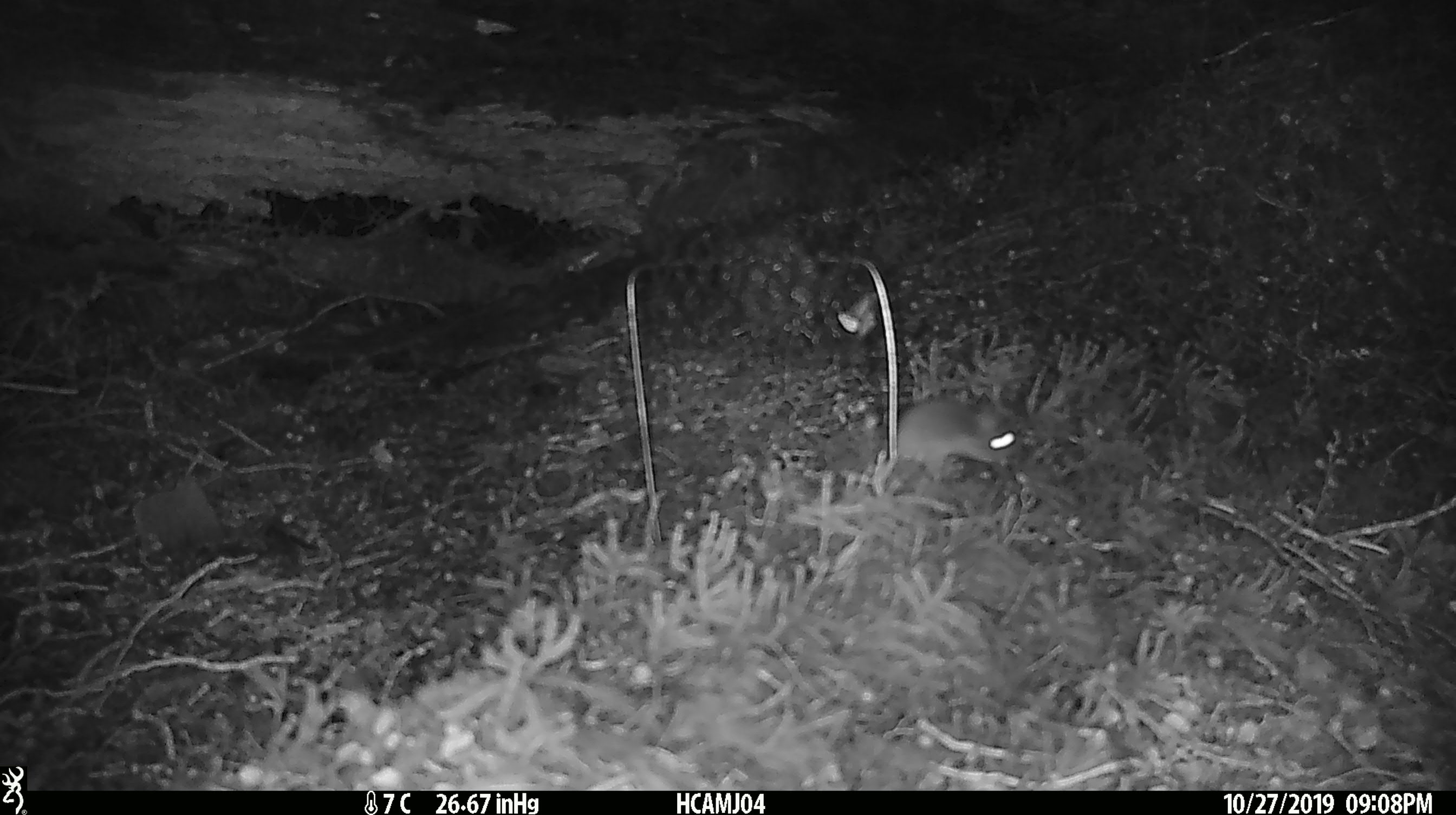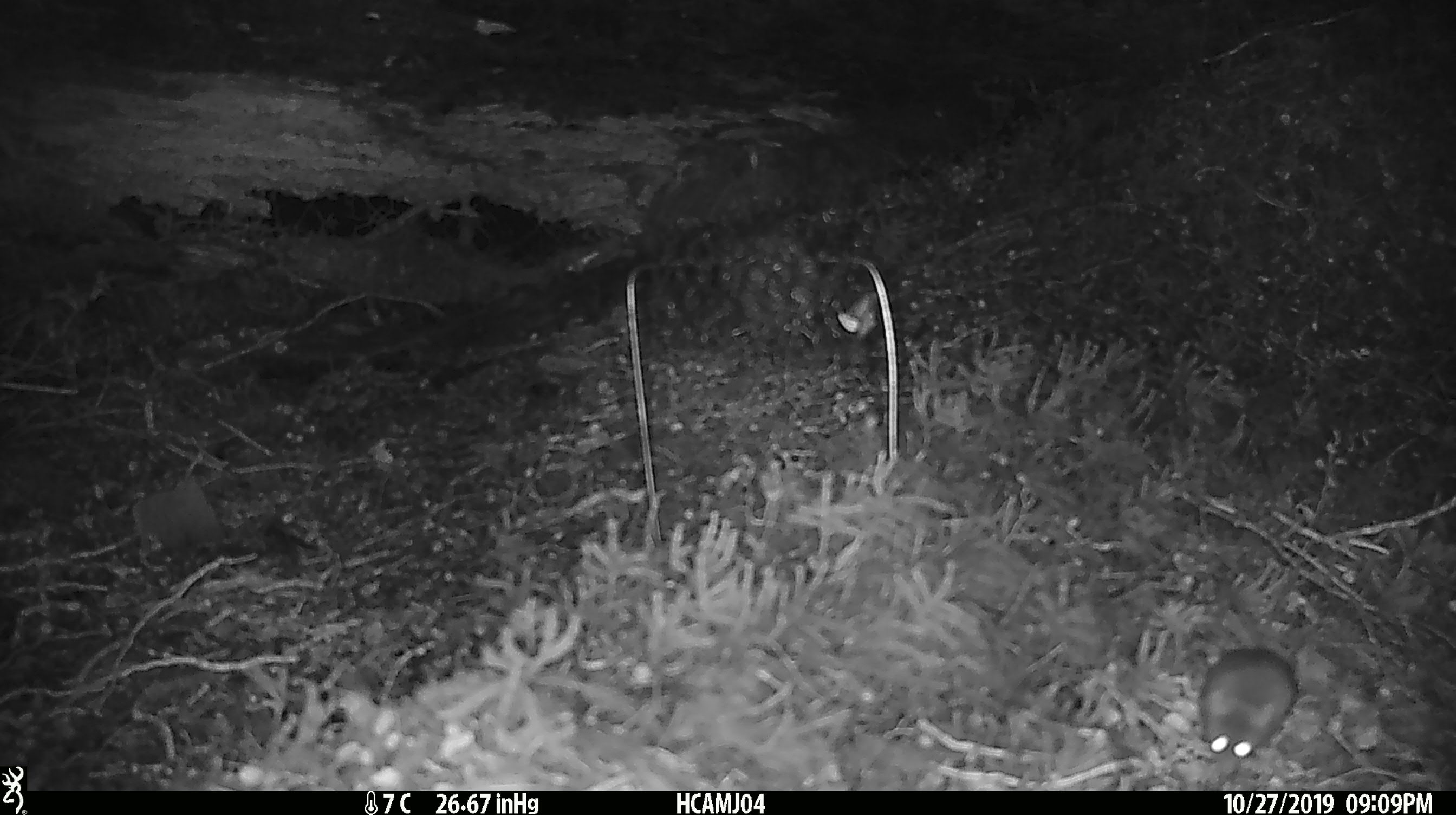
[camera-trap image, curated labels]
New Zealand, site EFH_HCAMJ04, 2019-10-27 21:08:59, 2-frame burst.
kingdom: Animalia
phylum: Chordata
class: Mammalia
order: Rodentia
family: Muridae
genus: Mus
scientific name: Mus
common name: mouse